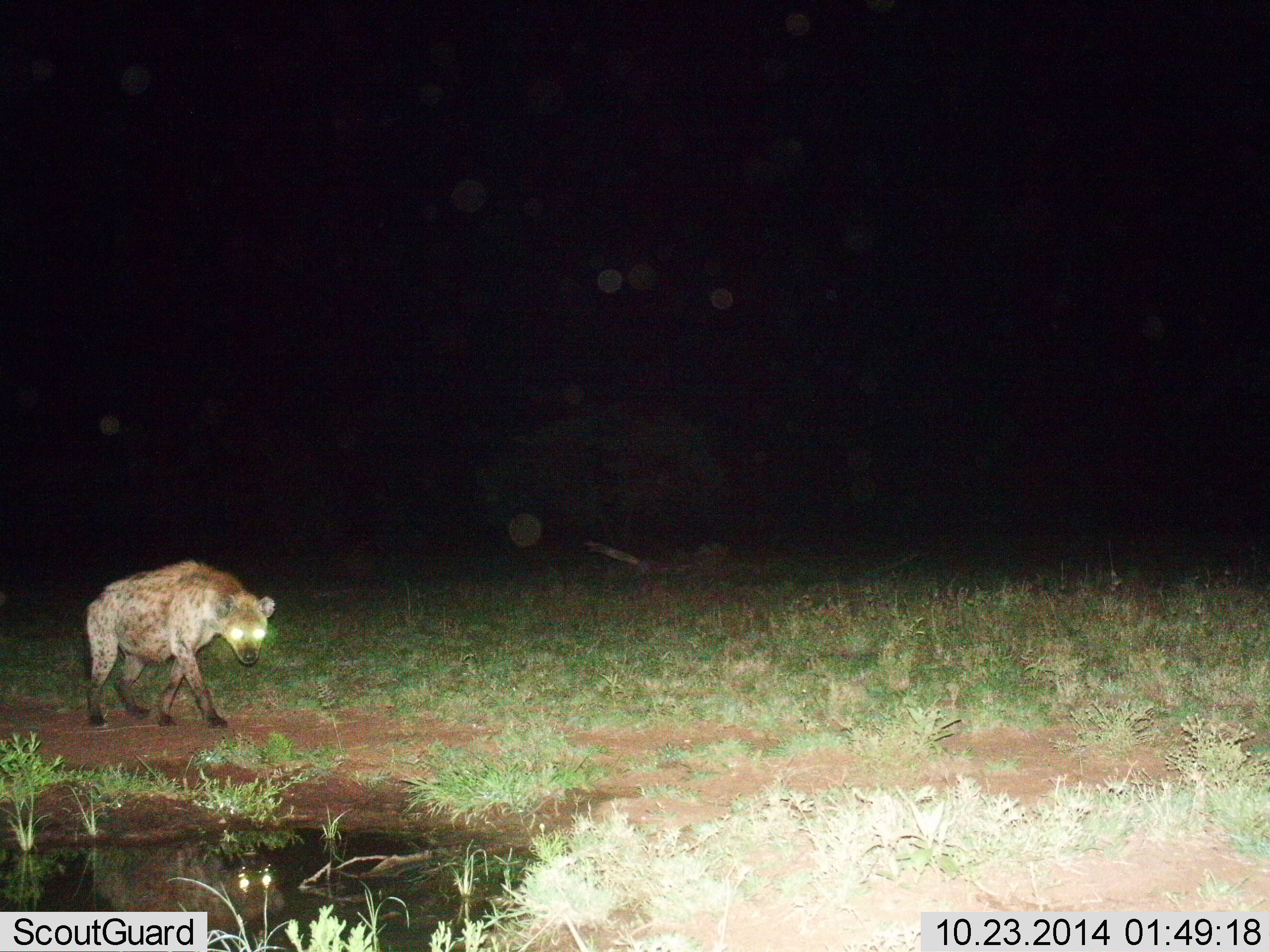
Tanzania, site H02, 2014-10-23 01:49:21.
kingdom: Animalia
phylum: Chordata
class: Mammalia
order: Carnivora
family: Hyaenidae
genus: Crocuta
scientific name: Crocuta crocuta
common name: spotted hyena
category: hyenaspotted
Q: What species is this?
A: Hyenaspotted (spotted hyena) (Crocuta crocuta).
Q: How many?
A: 1.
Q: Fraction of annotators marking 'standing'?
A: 20%.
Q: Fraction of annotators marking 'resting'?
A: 0%.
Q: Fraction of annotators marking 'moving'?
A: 80%.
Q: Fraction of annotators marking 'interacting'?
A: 0%.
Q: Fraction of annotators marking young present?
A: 0%.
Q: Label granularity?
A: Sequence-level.